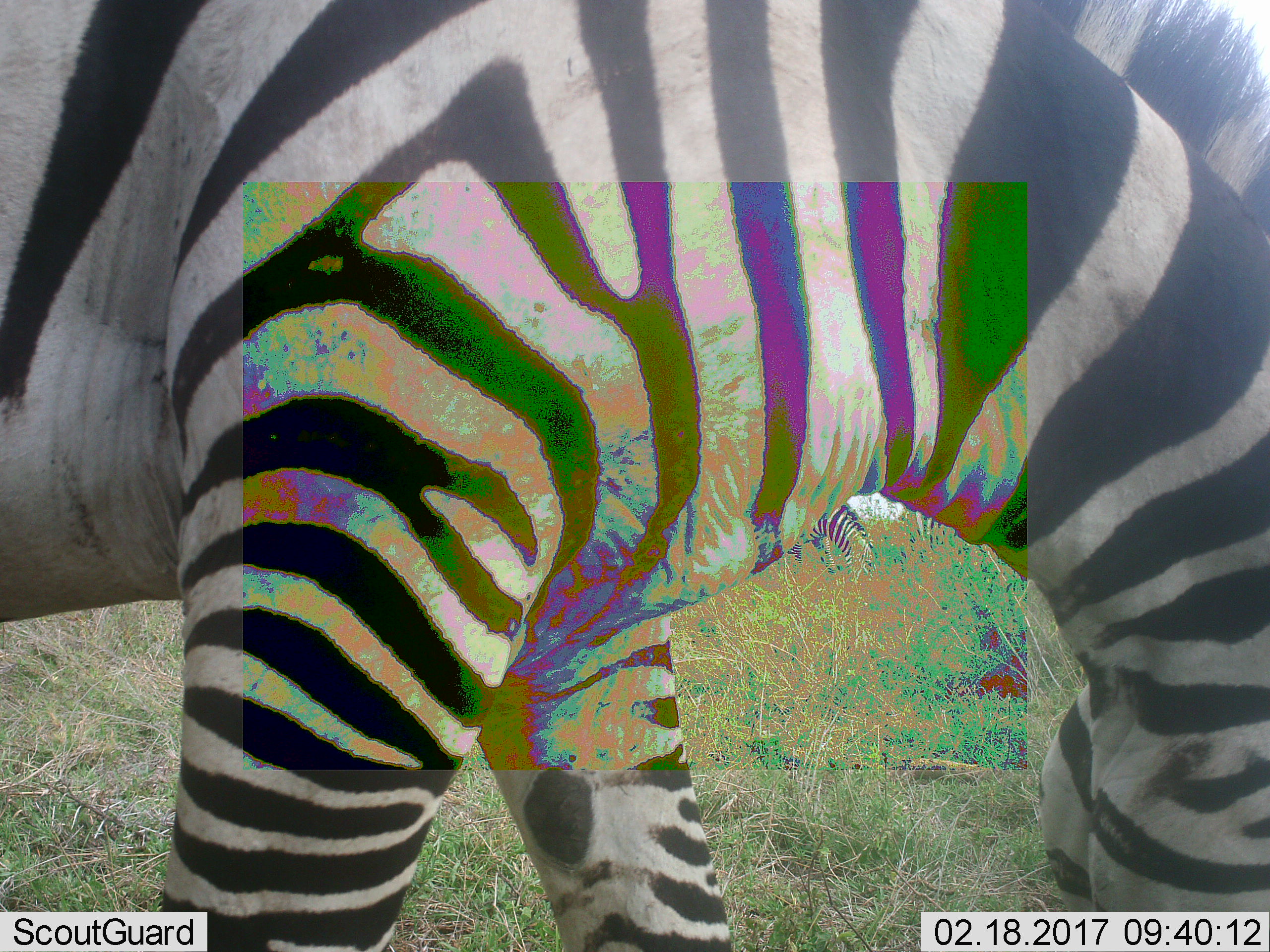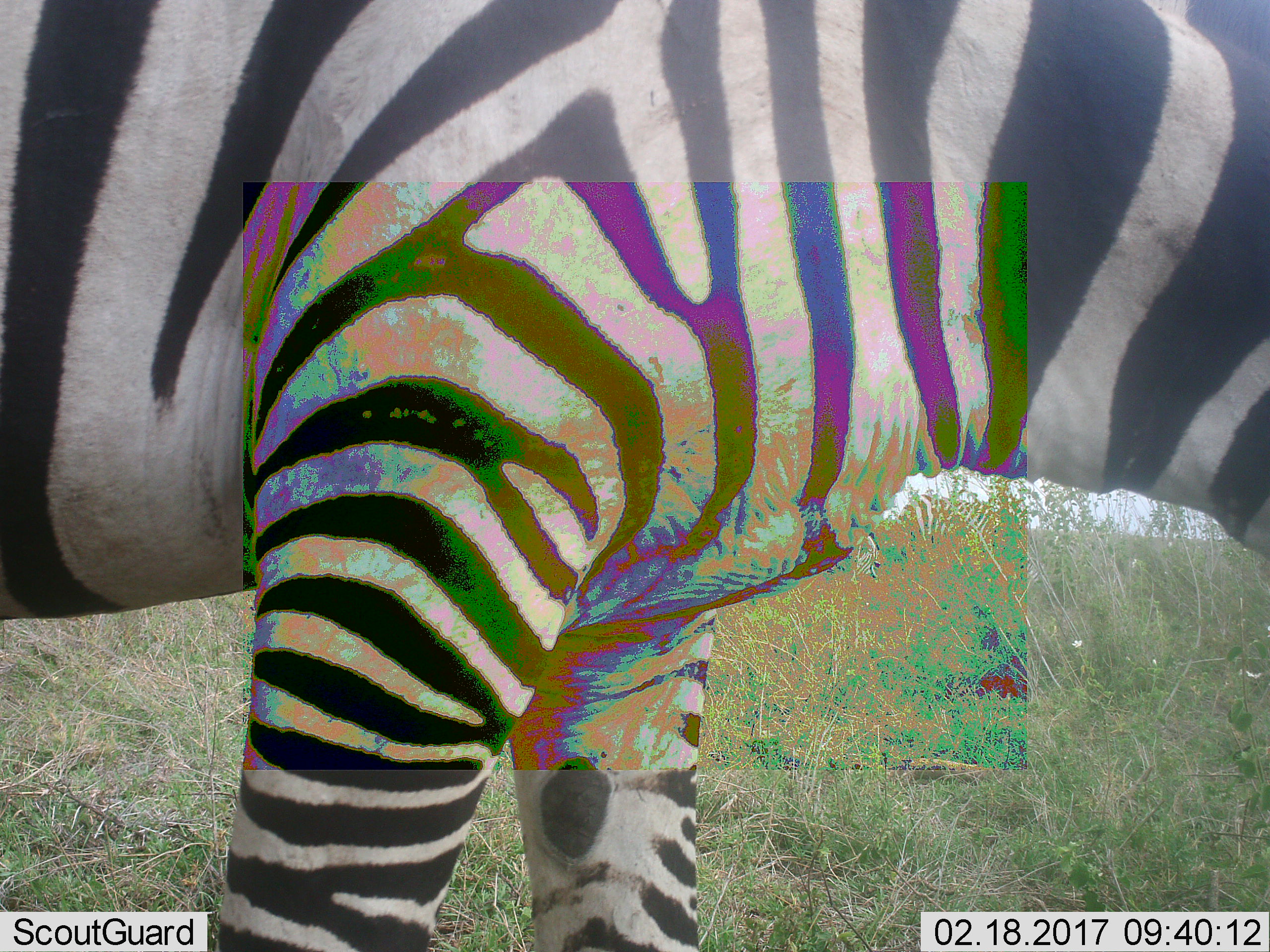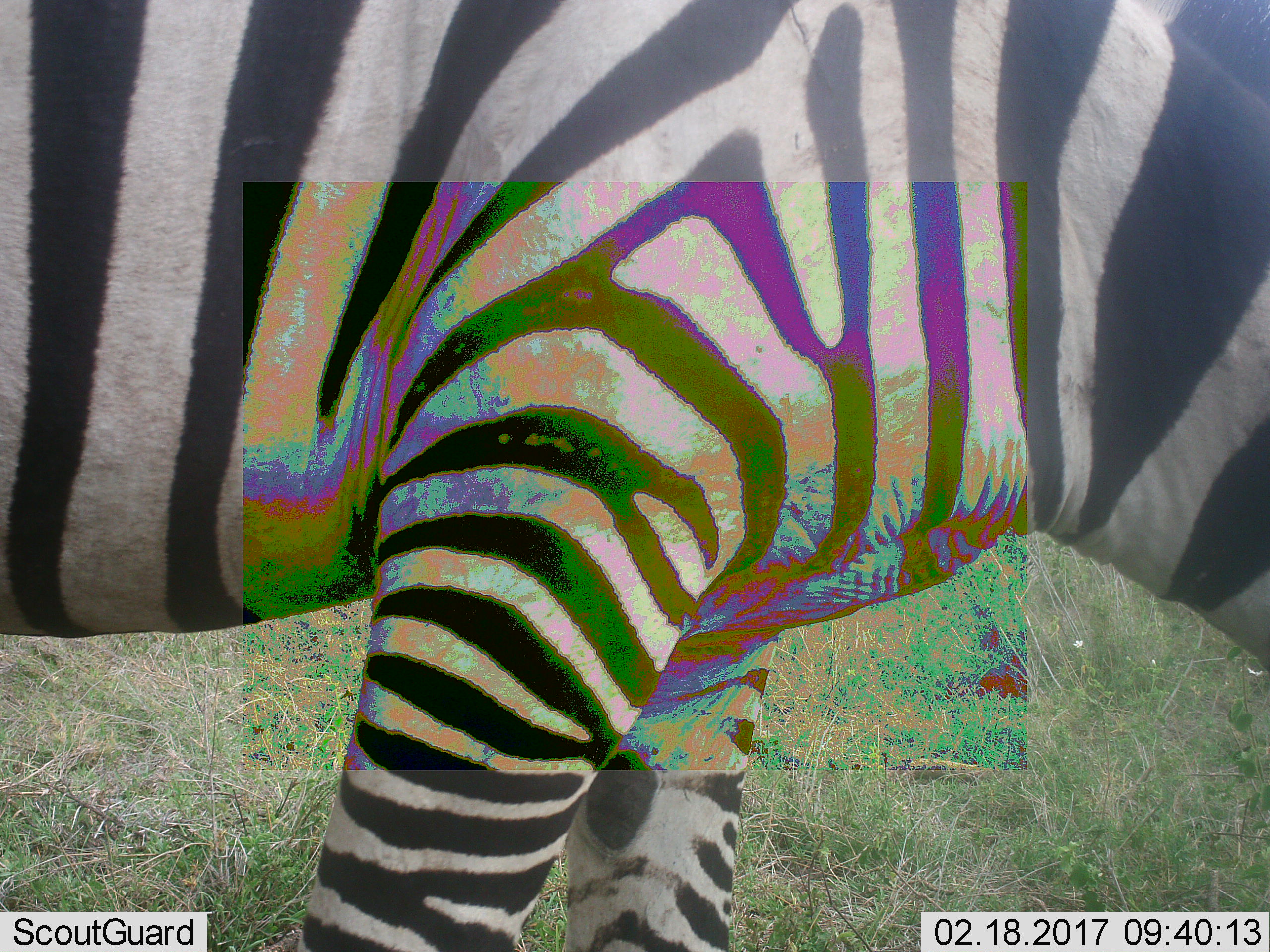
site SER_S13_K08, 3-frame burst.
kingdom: Animalia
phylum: Chordata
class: Mammalia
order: Perissodactyla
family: Equidae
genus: Equus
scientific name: Equus quagga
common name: plains zebra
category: zebraplains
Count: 1.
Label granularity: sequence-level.